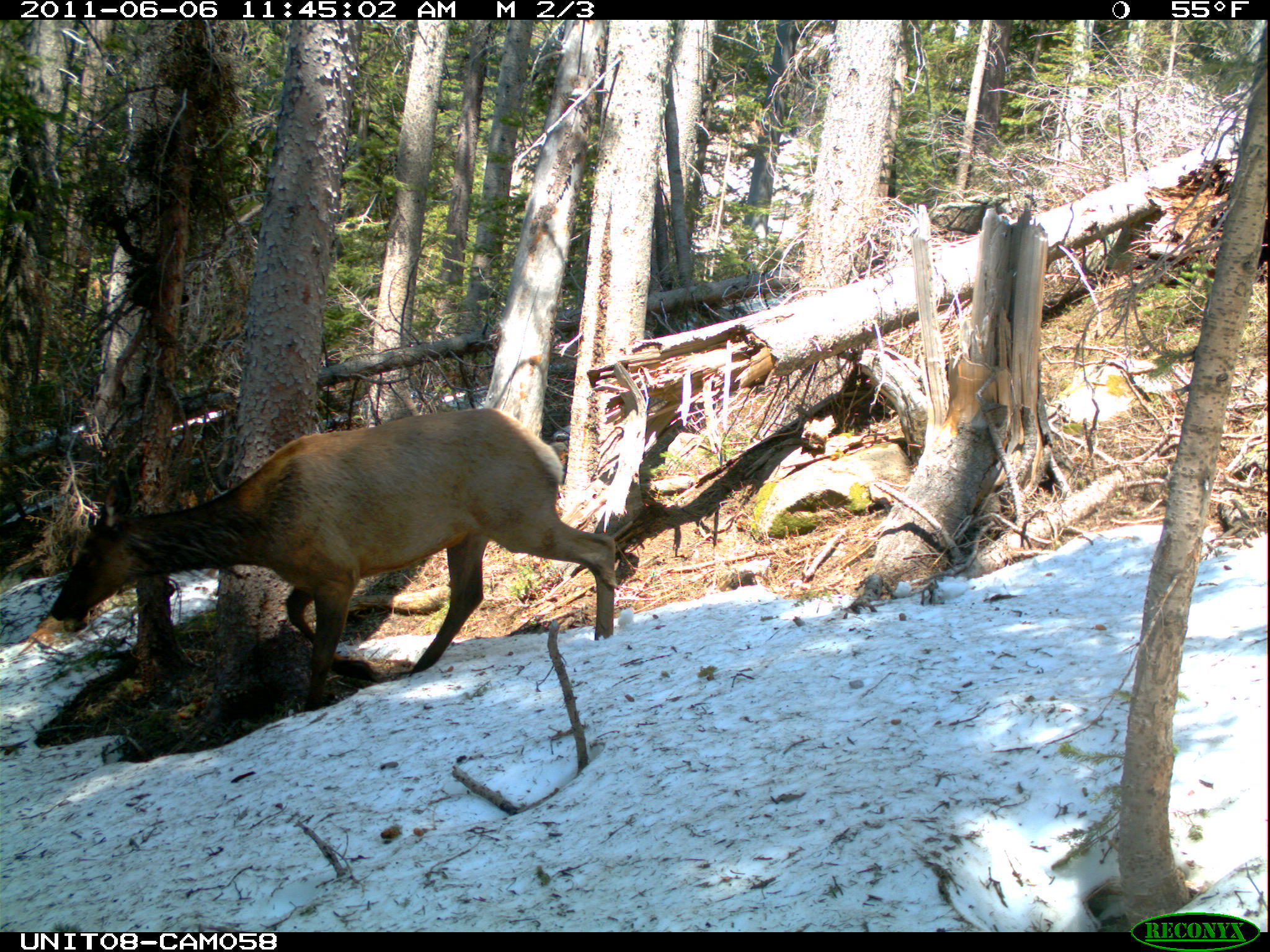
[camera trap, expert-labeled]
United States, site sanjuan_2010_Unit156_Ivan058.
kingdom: Animalia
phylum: Chordata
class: Mammalia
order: Artiodactyla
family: Cervidae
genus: Cervus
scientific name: Cervus elaphus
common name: red deer